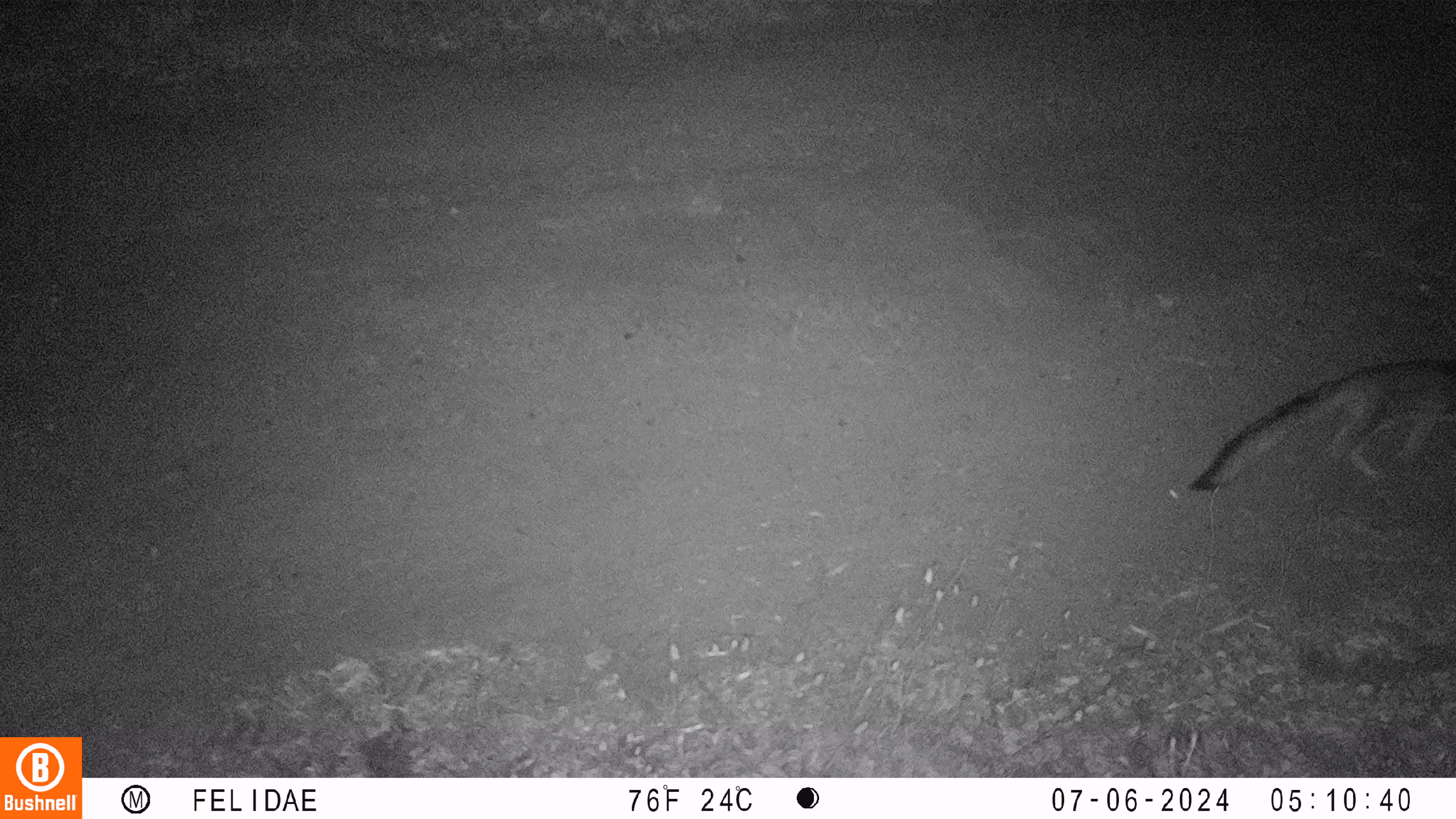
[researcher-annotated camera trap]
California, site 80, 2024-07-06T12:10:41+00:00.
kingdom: Animalia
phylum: Chordata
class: Mammalia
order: Carnivora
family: Canidae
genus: Urocyon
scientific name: Urocyon cinereoargenteus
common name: gray fox